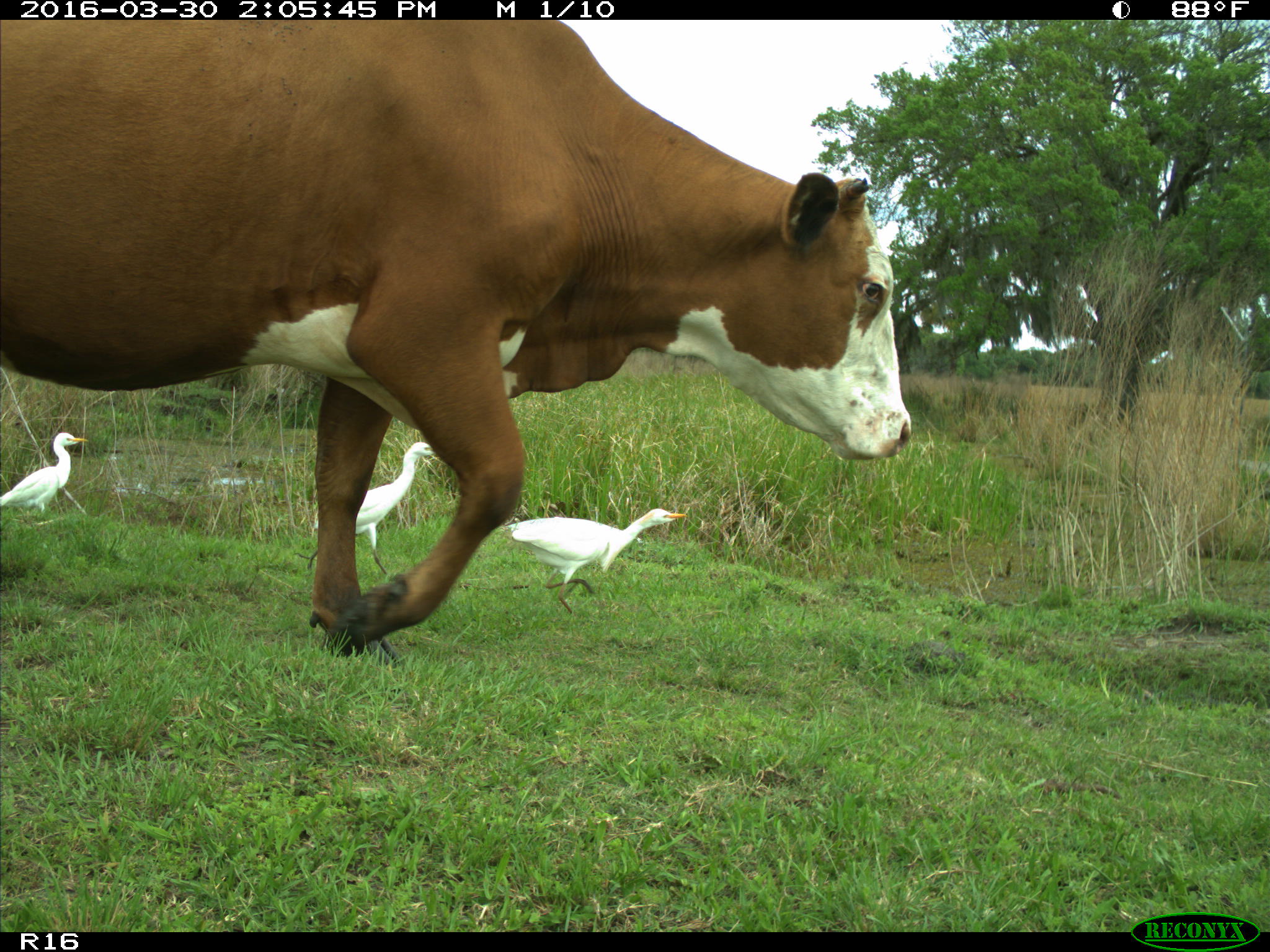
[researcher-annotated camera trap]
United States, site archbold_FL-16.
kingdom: Animalia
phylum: Chordata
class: Mammalia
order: Artiodactyla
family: Bovidae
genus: Bos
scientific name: Bos taurus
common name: domestic cow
Bos taurus (domestic cow).